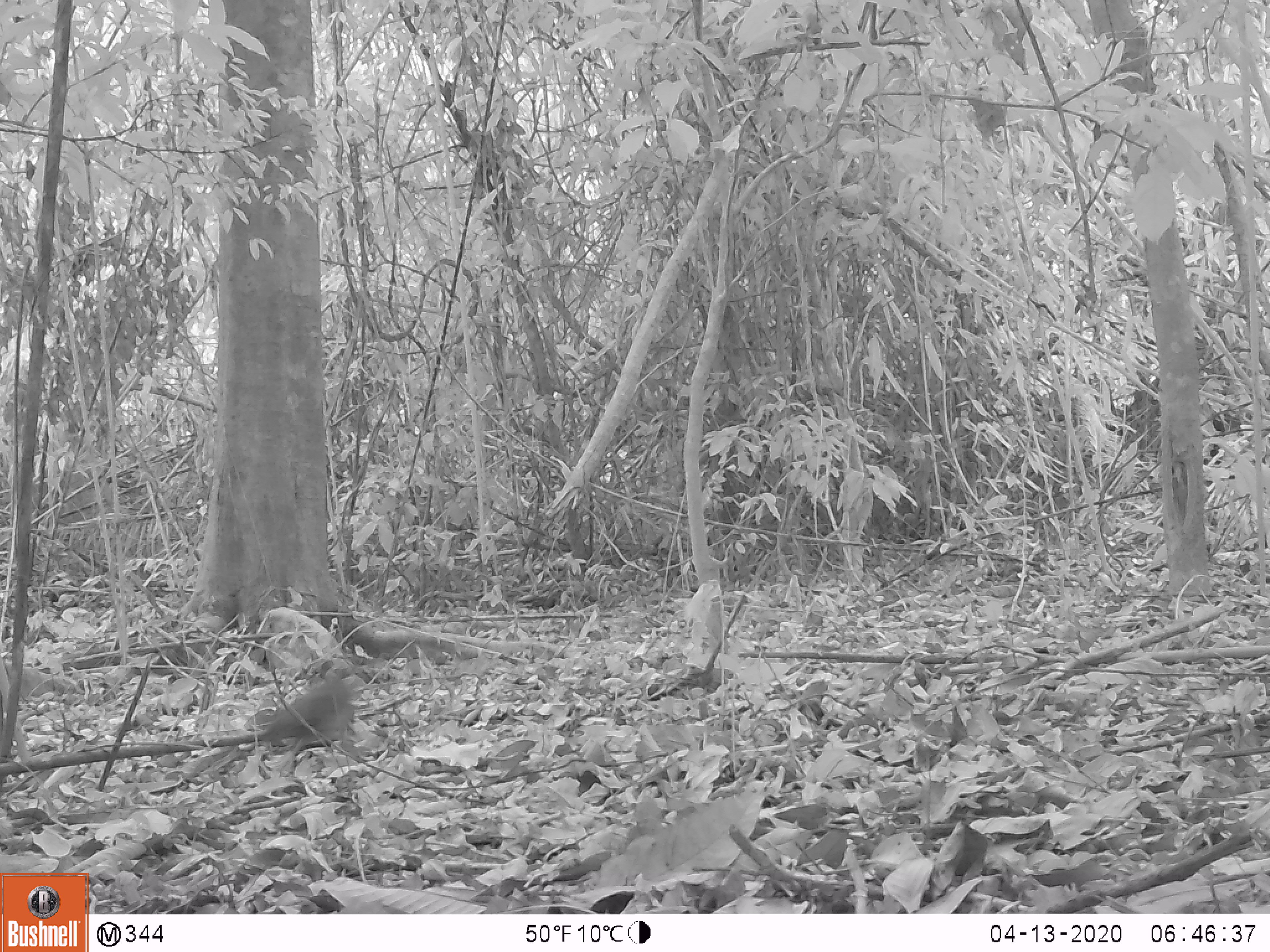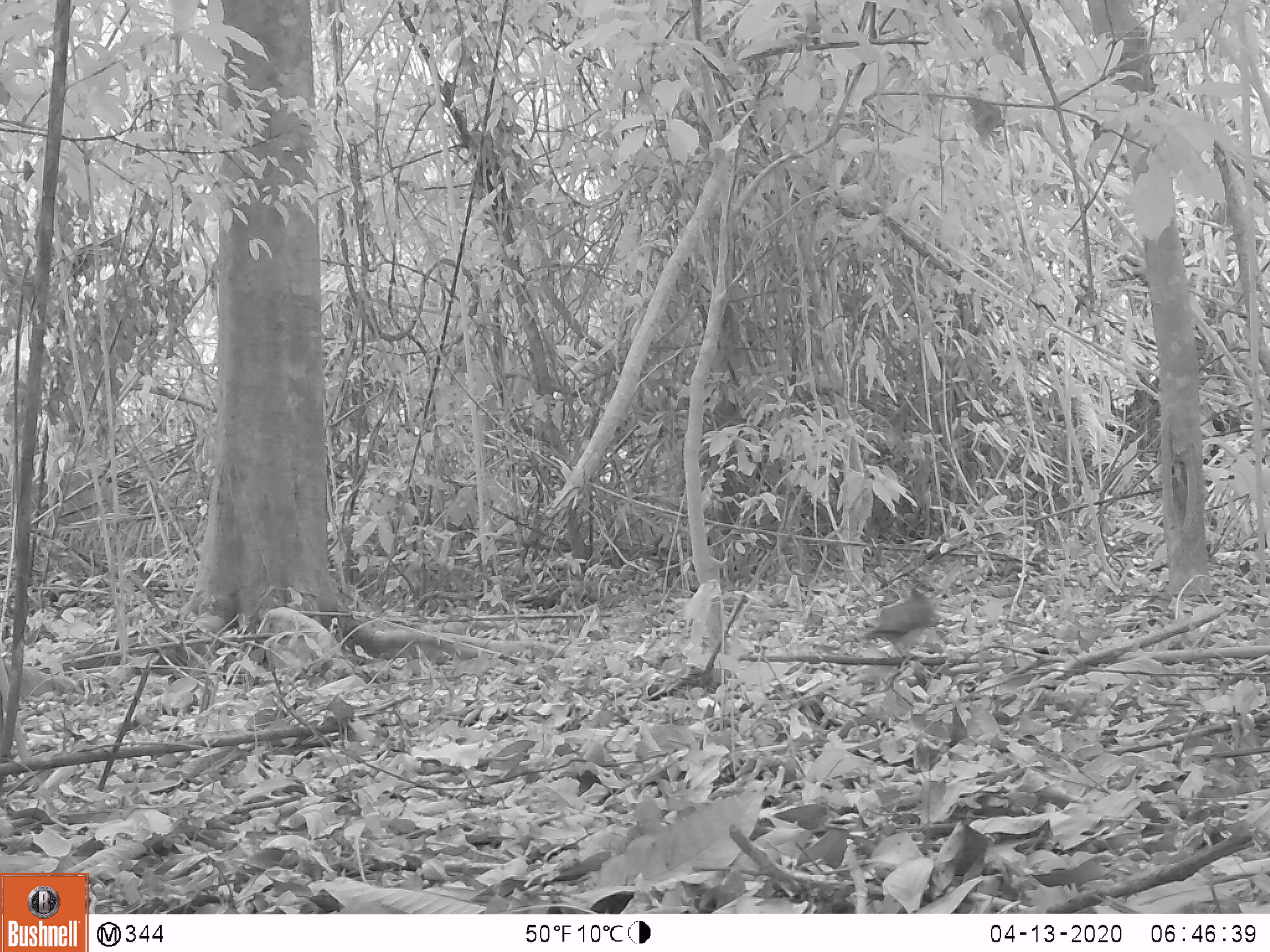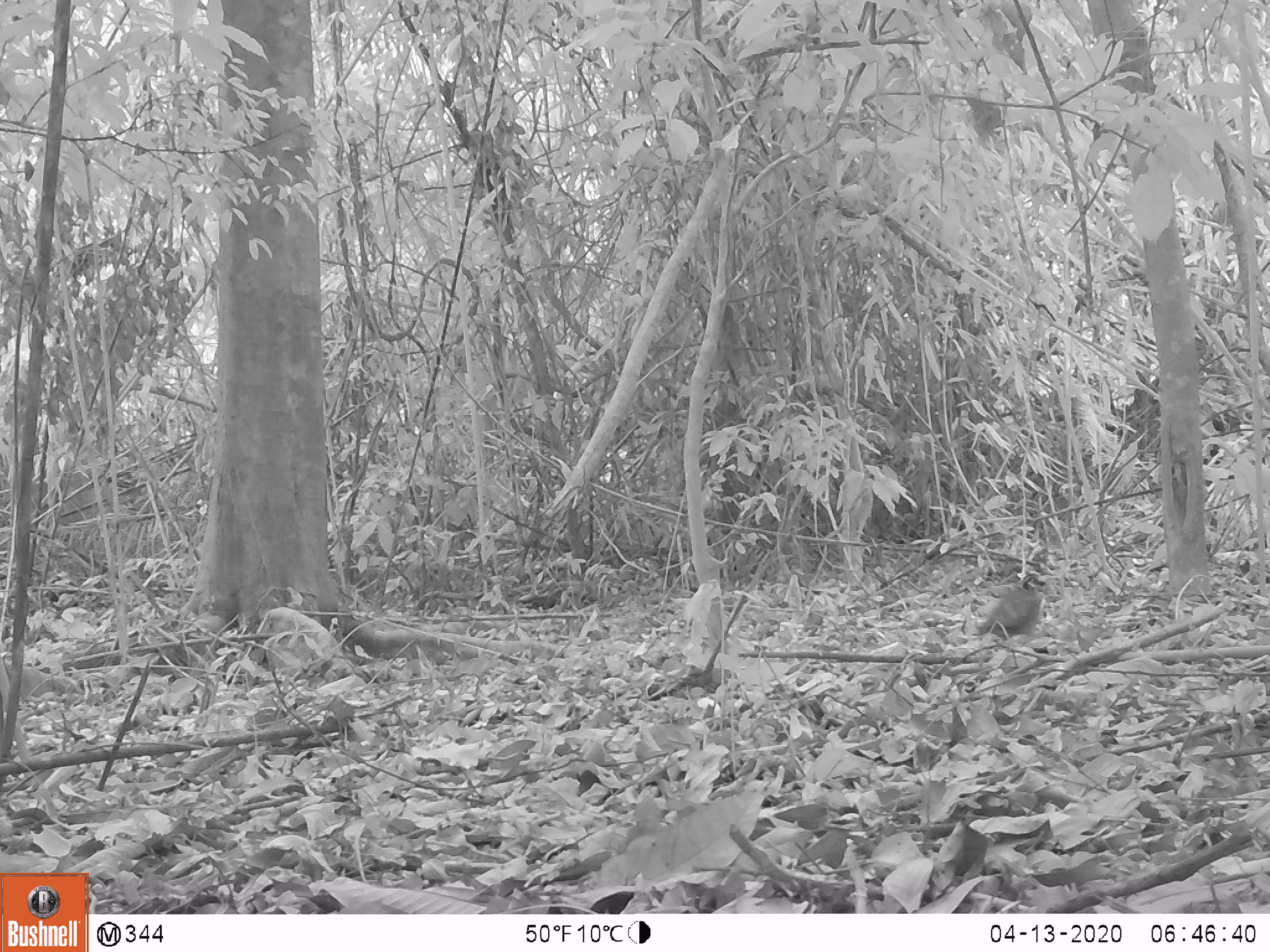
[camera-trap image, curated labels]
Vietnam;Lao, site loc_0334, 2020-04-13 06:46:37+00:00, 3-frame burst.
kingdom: Animalia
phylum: Chordata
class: Aves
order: Galliformes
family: Phasianidae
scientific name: Phasianidae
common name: partridge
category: unidentified partridge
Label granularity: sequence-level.